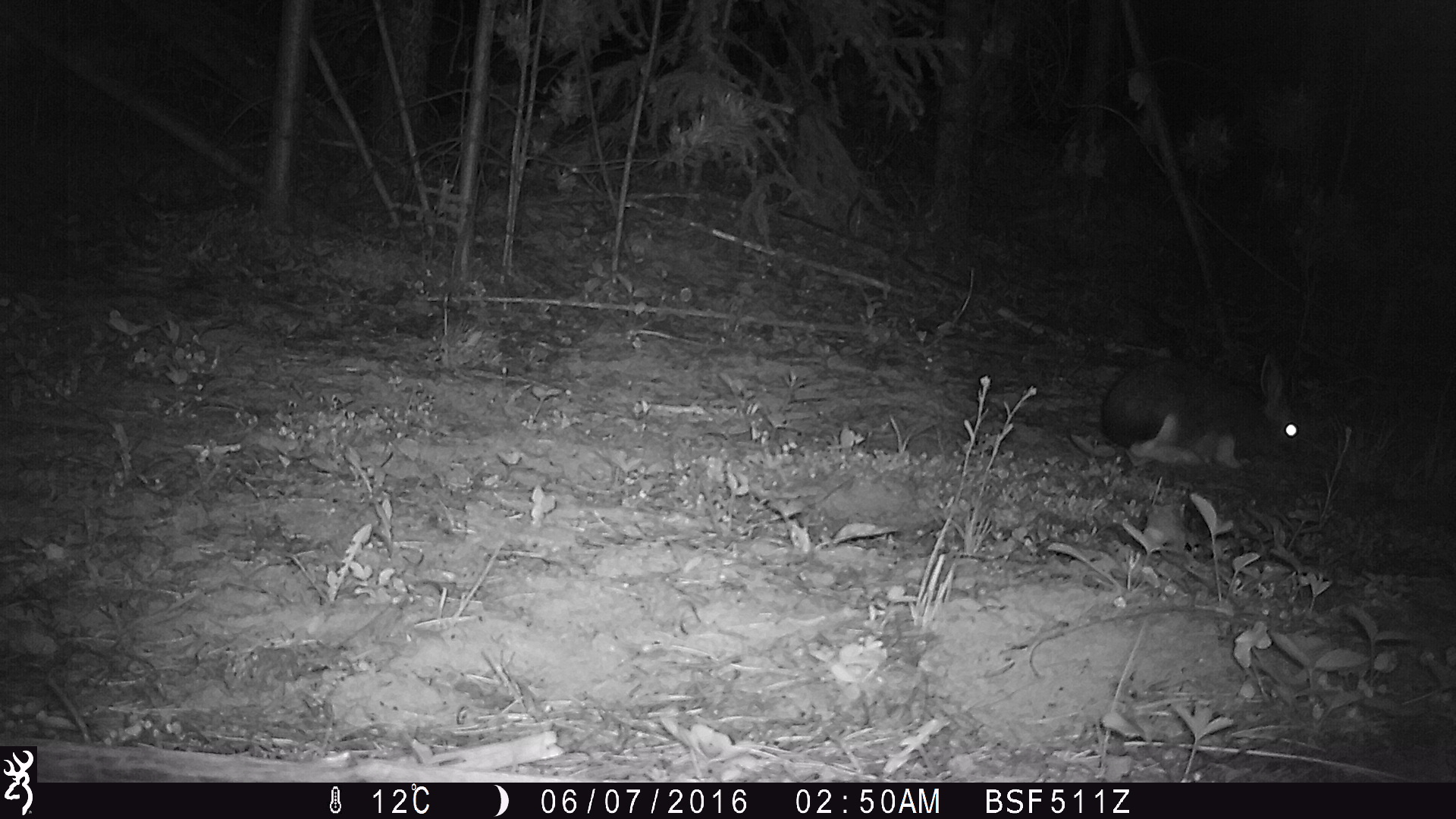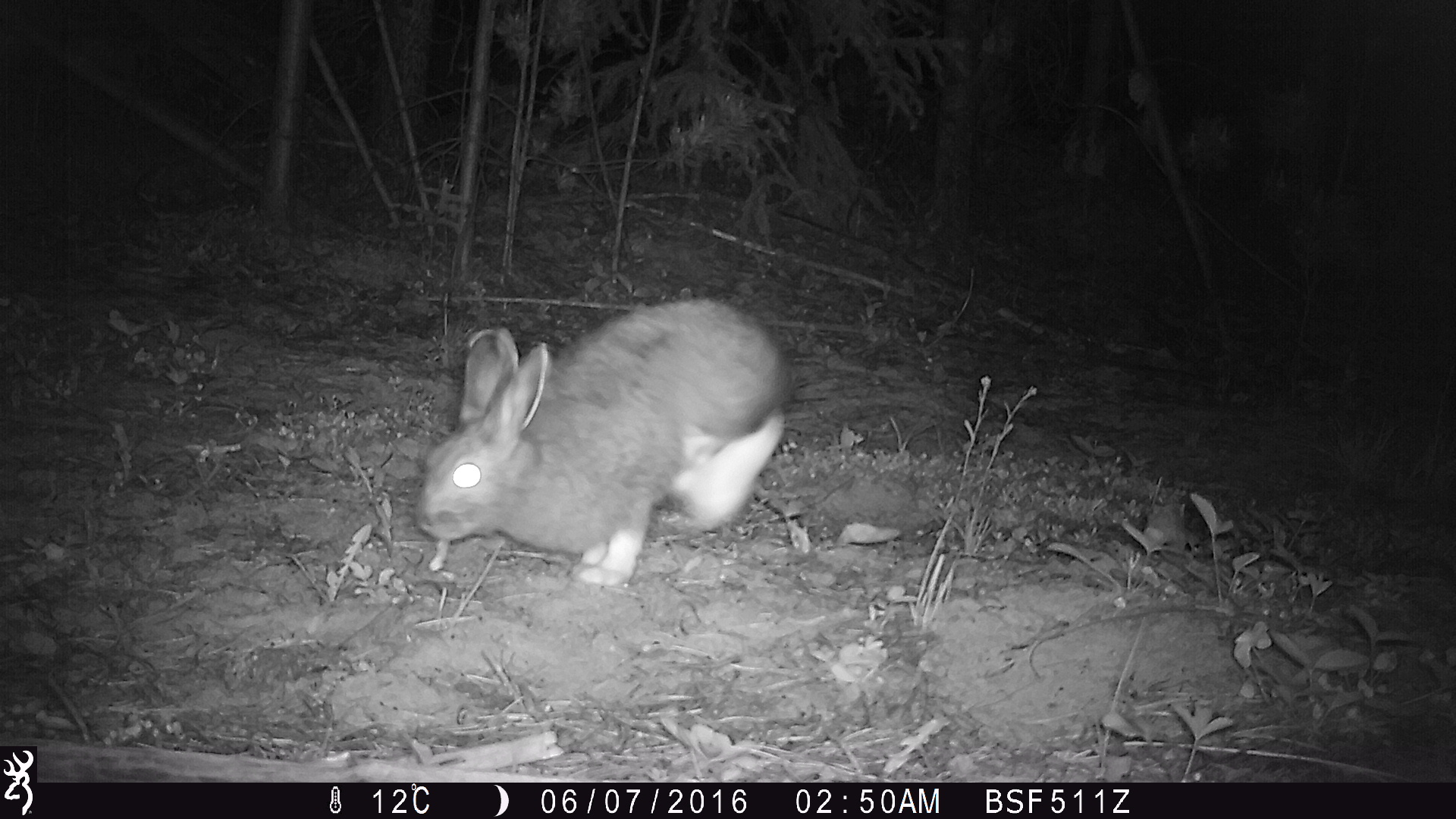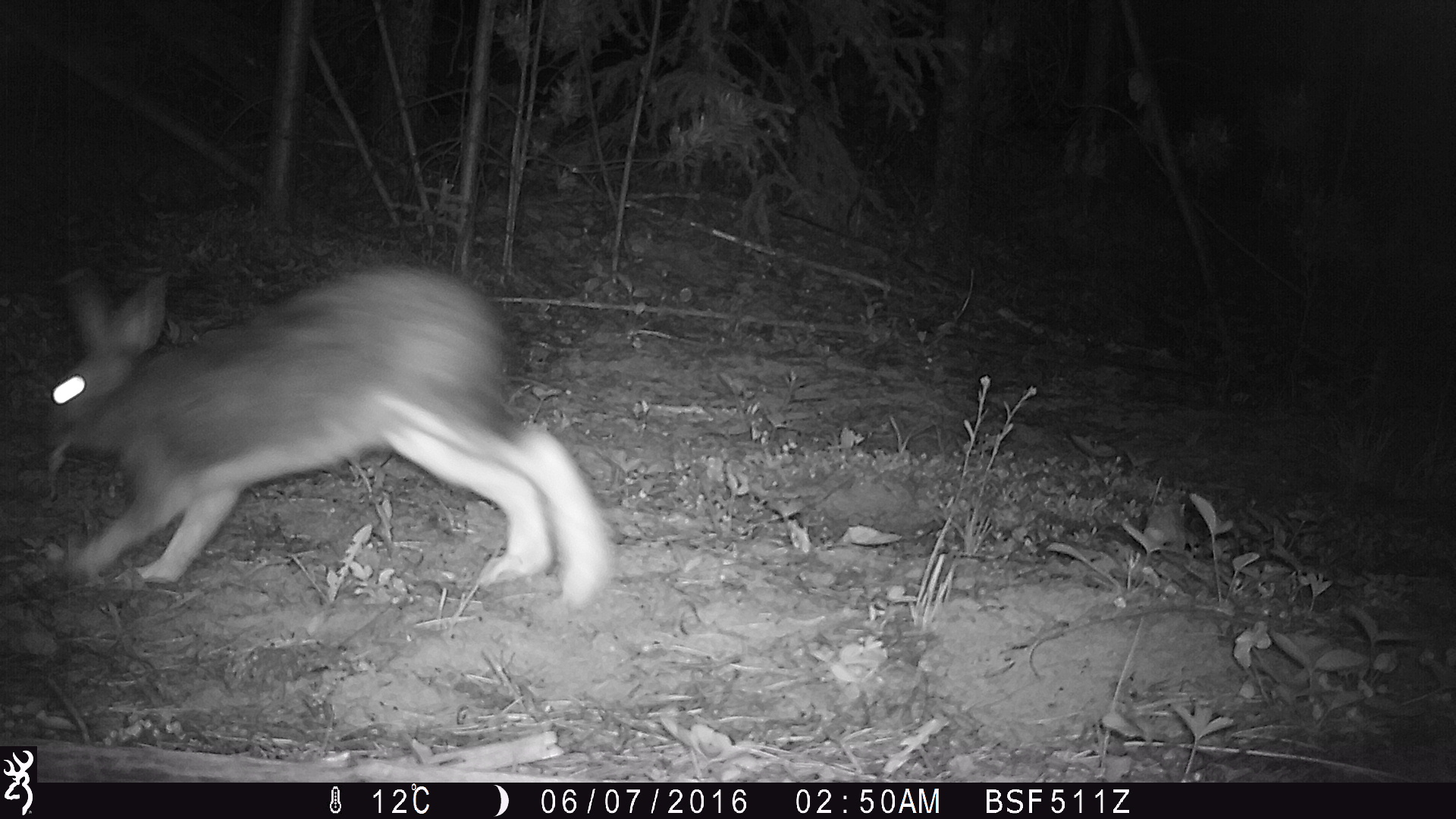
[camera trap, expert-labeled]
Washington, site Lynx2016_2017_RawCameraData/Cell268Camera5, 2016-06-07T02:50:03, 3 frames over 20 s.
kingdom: Animalia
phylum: Chordata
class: Mammalia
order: Lagomorpha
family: Leporidae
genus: Lepus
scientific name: Lepus americanus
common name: snowshoe hare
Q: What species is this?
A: Lepus americanus (snowshoe hare).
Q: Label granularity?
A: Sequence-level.